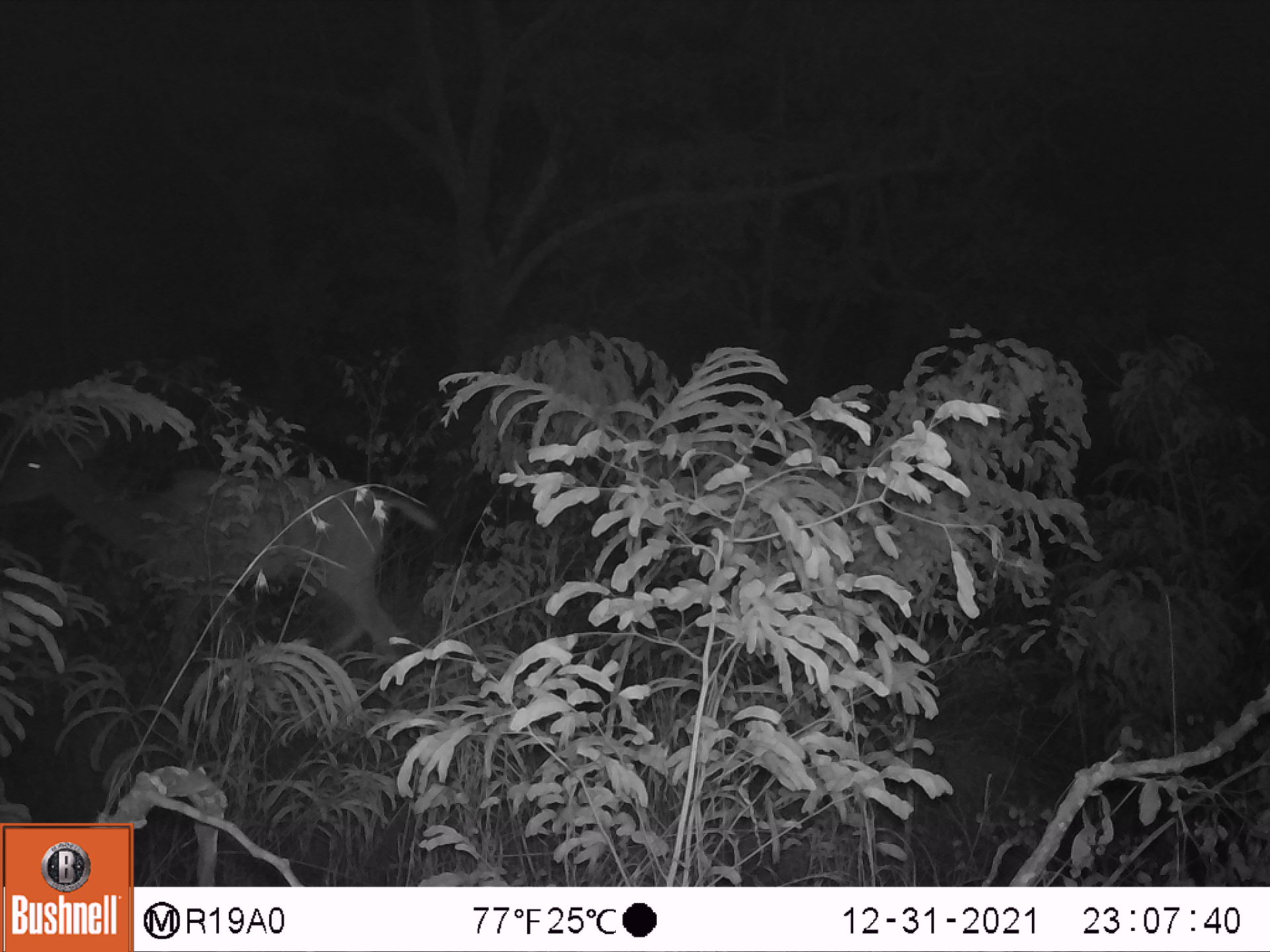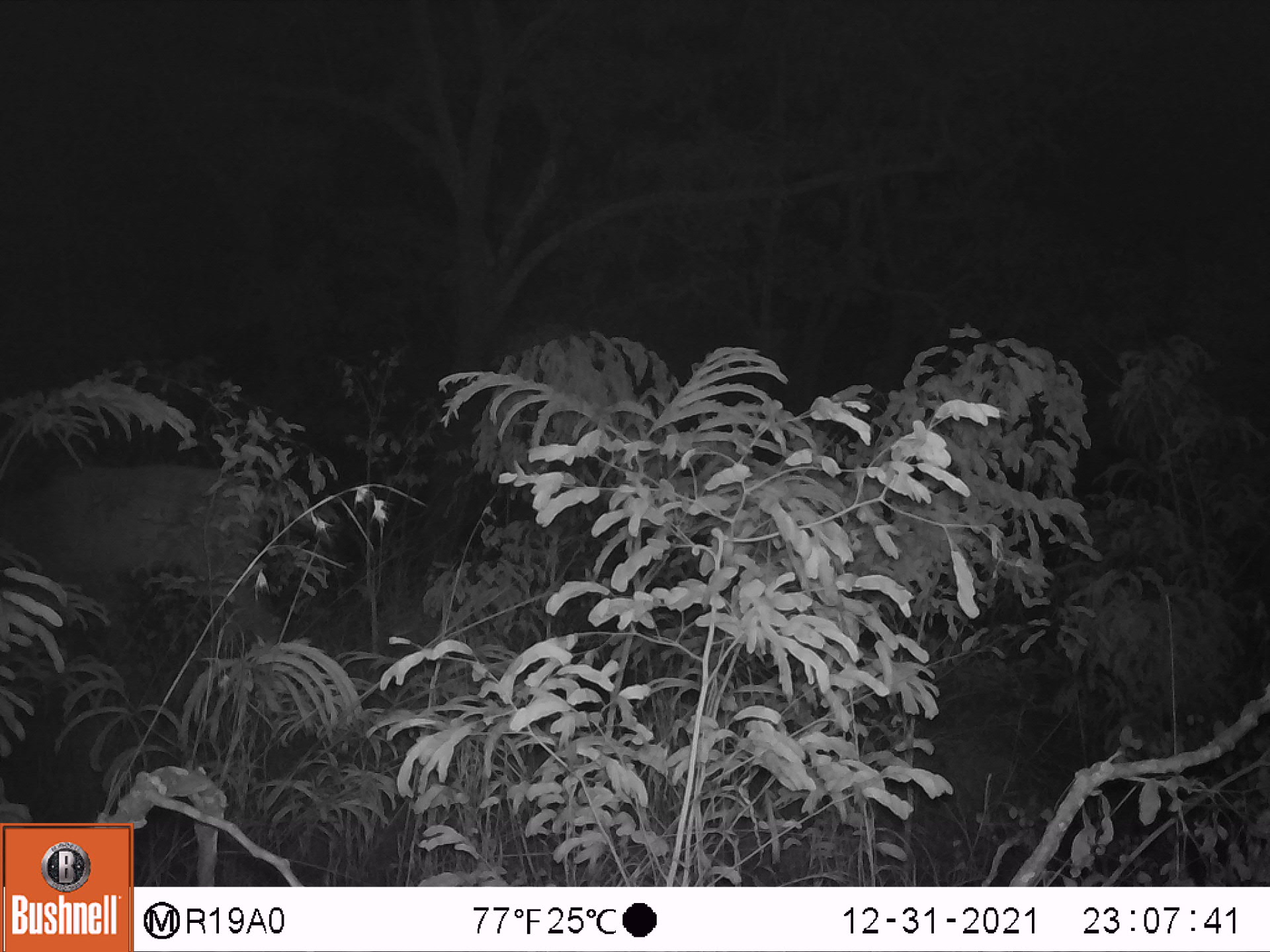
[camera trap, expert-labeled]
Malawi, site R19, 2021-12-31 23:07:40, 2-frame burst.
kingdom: Animalia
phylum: Chordata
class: Mammalia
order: Artiodactyla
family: Bovidae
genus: Tragelaphus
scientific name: Tragelaphus strepsiceros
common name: greater kudu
Greater kudu (Tragelaphus strepsiceros), count 1.